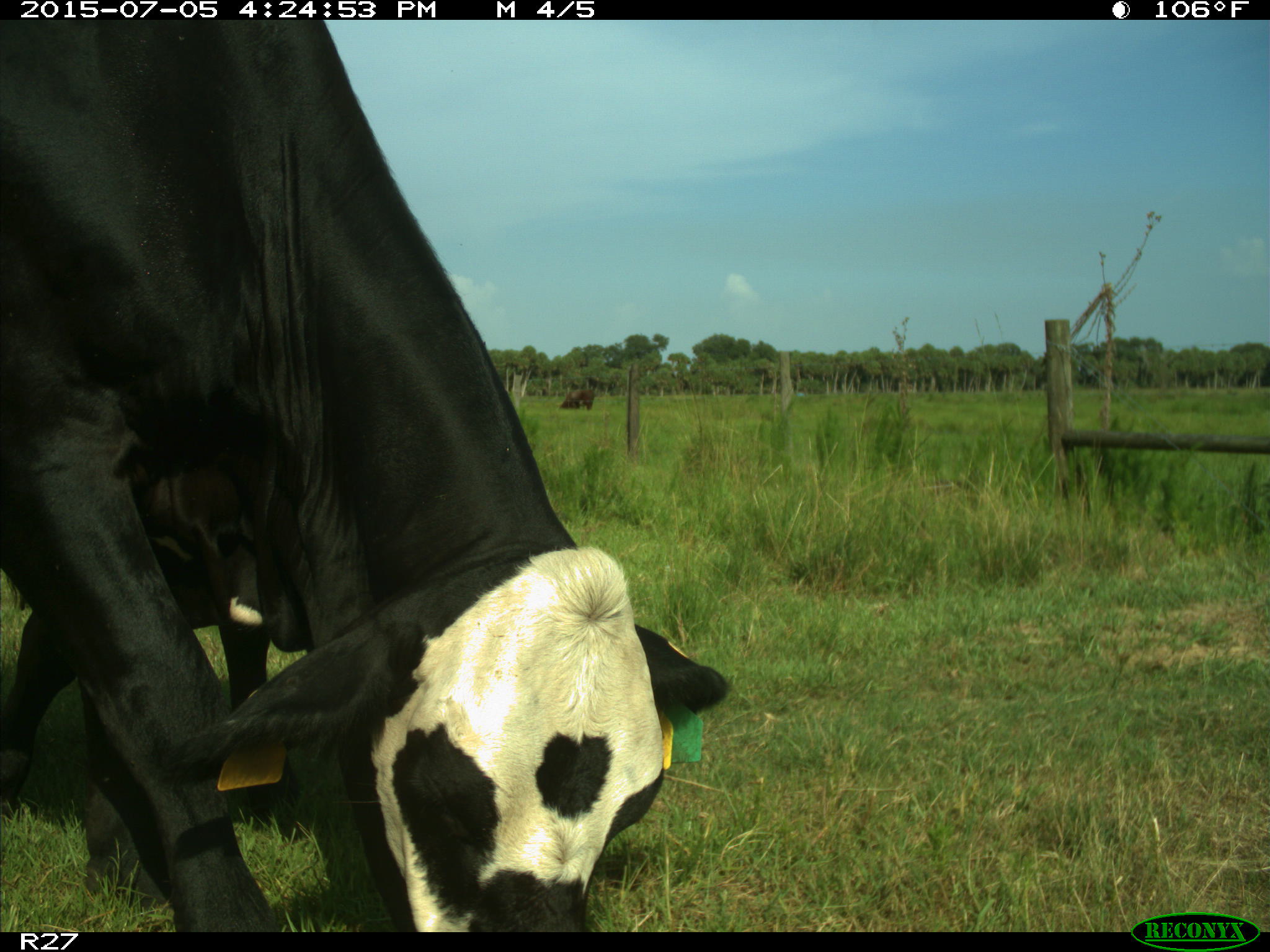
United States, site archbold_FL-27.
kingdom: Animalia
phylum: Chordata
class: Mammalia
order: Artiodactyla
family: Bovidae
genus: Bos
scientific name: Bos taurus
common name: domestic cow